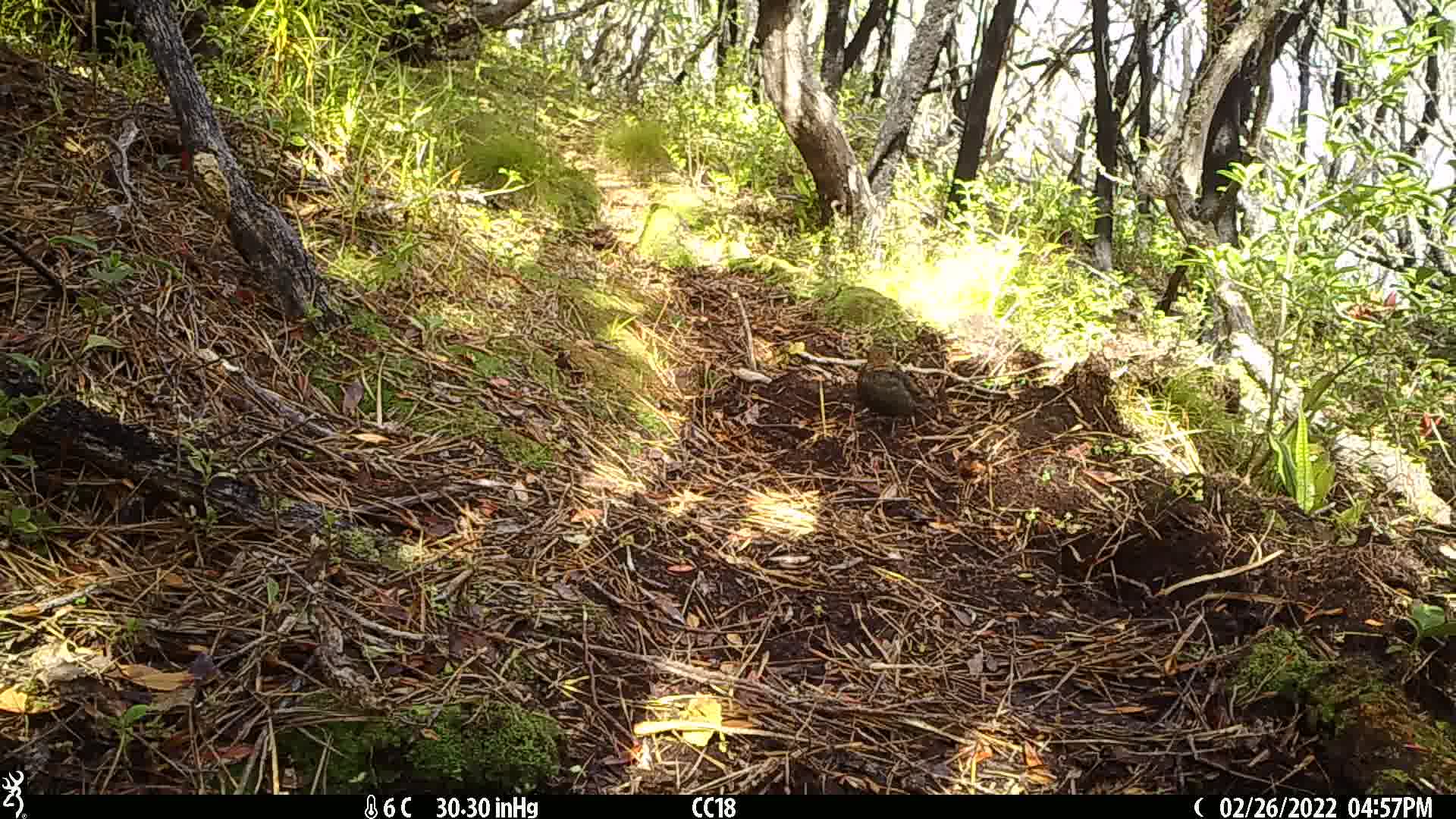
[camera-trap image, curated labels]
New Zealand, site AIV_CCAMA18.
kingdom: Animalia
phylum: Chordata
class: Aves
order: Passeriformes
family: Turdidae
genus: Turdus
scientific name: Turdus merula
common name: eurasian blackbird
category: blackbird